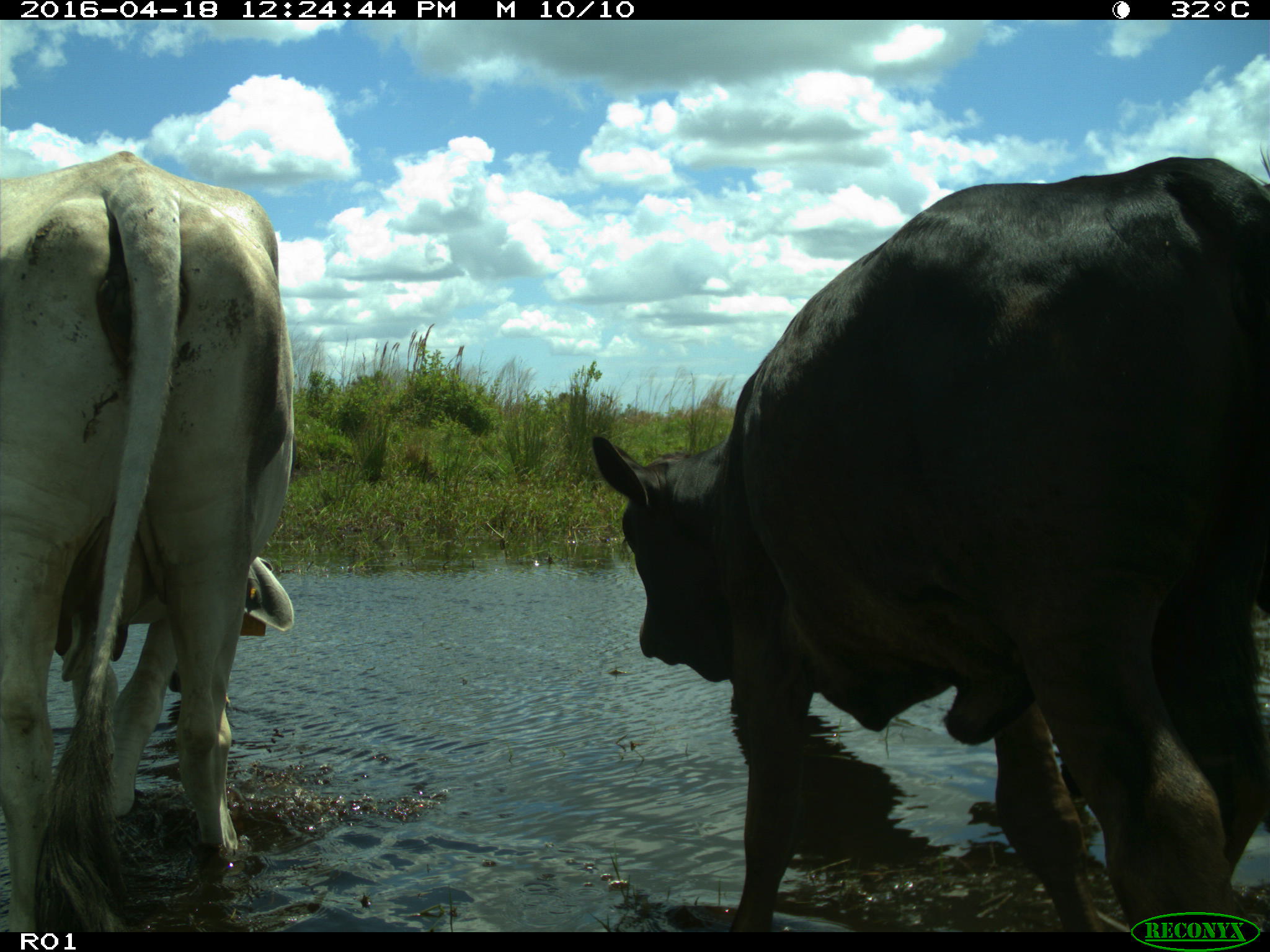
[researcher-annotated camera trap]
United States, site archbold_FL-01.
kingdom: Animalia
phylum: Chordata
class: Mammalia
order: Artiodactyla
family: Bovidae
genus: Bos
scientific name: Bos taurus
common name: domestic cow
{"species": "Bos taurus (domestic cow)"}